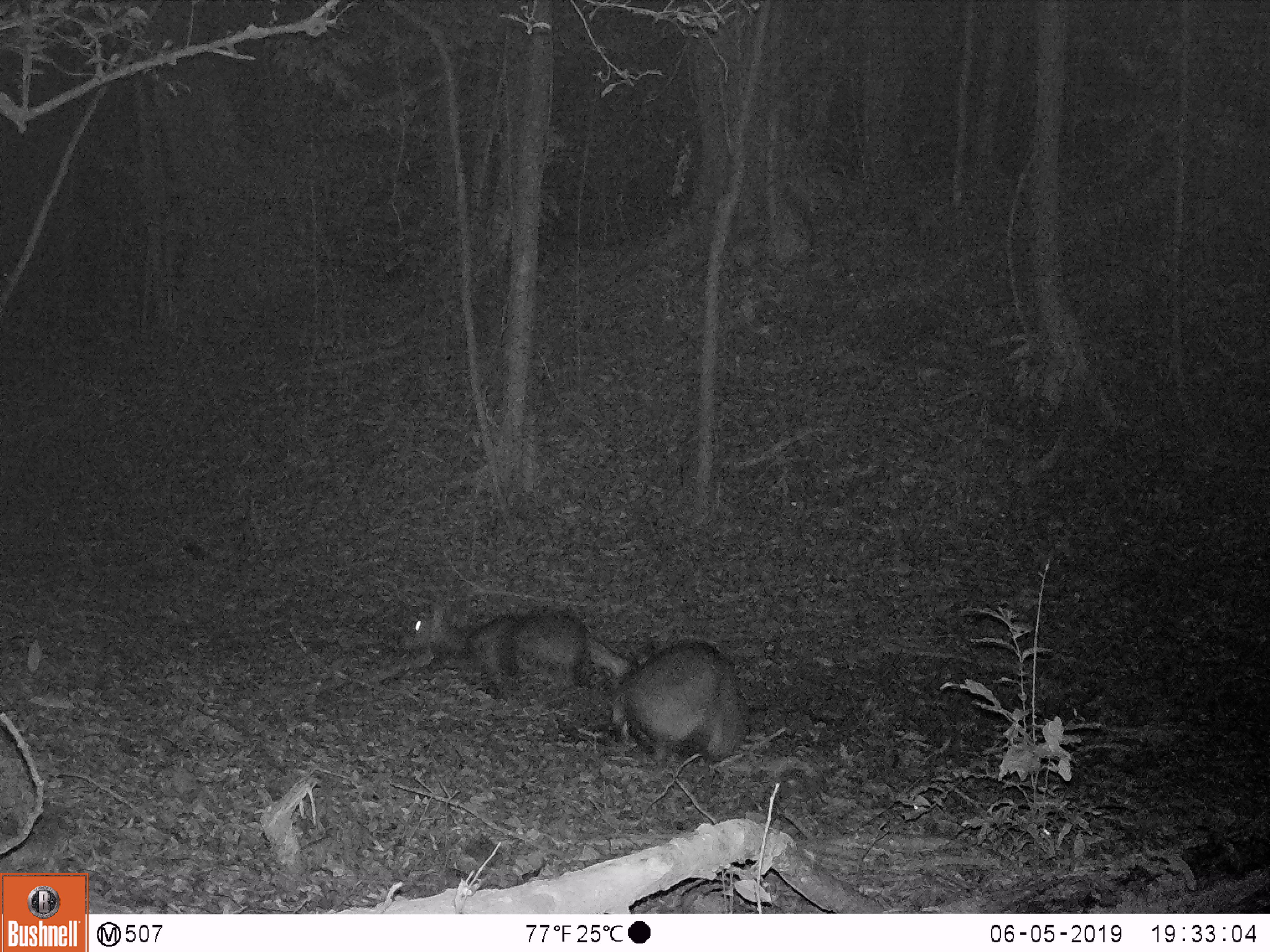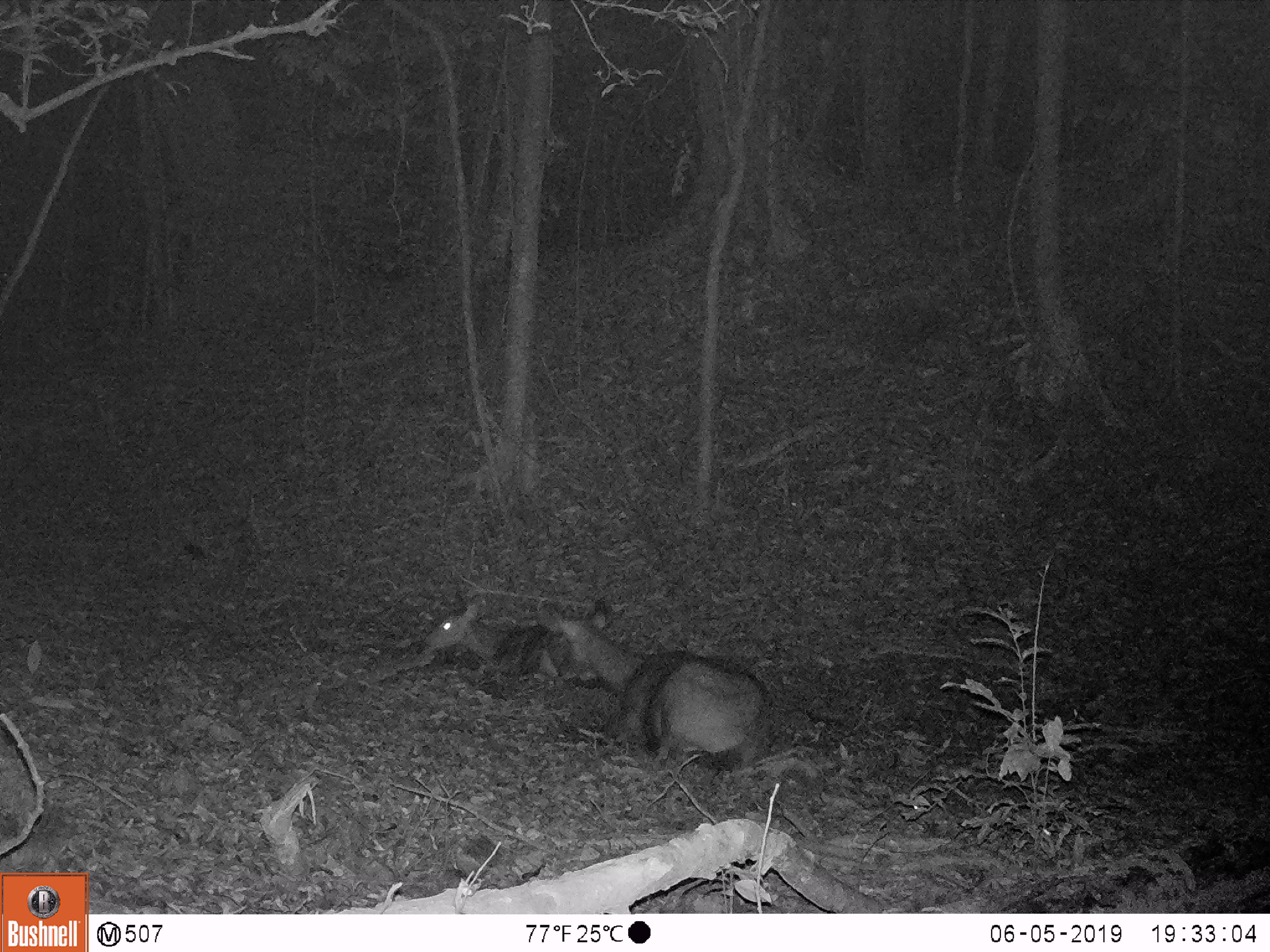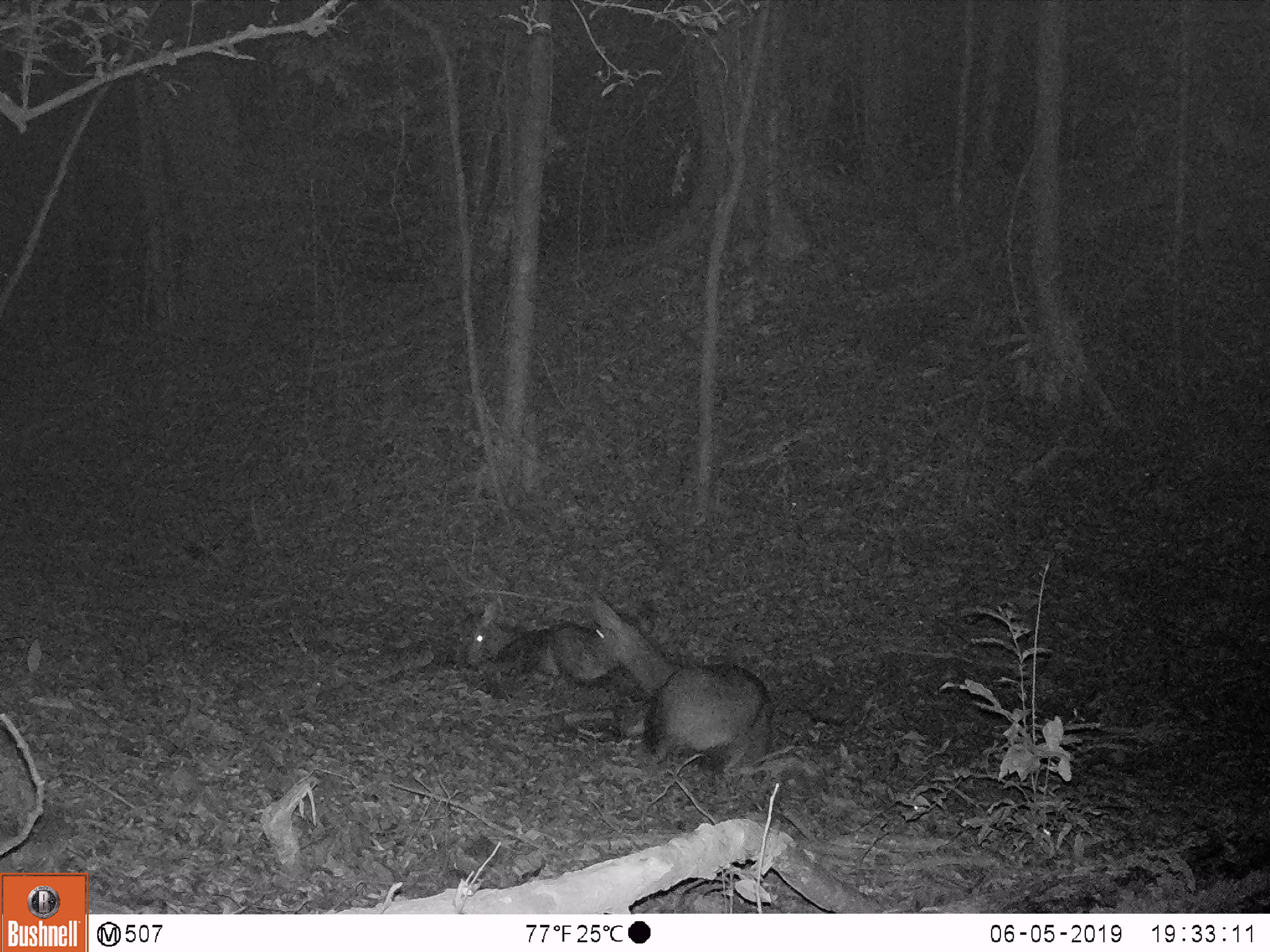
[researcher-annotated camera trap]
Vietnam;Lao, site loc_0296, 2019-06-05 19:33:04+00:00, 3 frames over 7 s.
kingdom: Animalia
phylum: Chordata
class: Mammalia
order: Artiodactyla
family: Cervidae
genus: Rusa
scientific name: Rusa unicolor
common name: sambar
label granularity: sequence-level